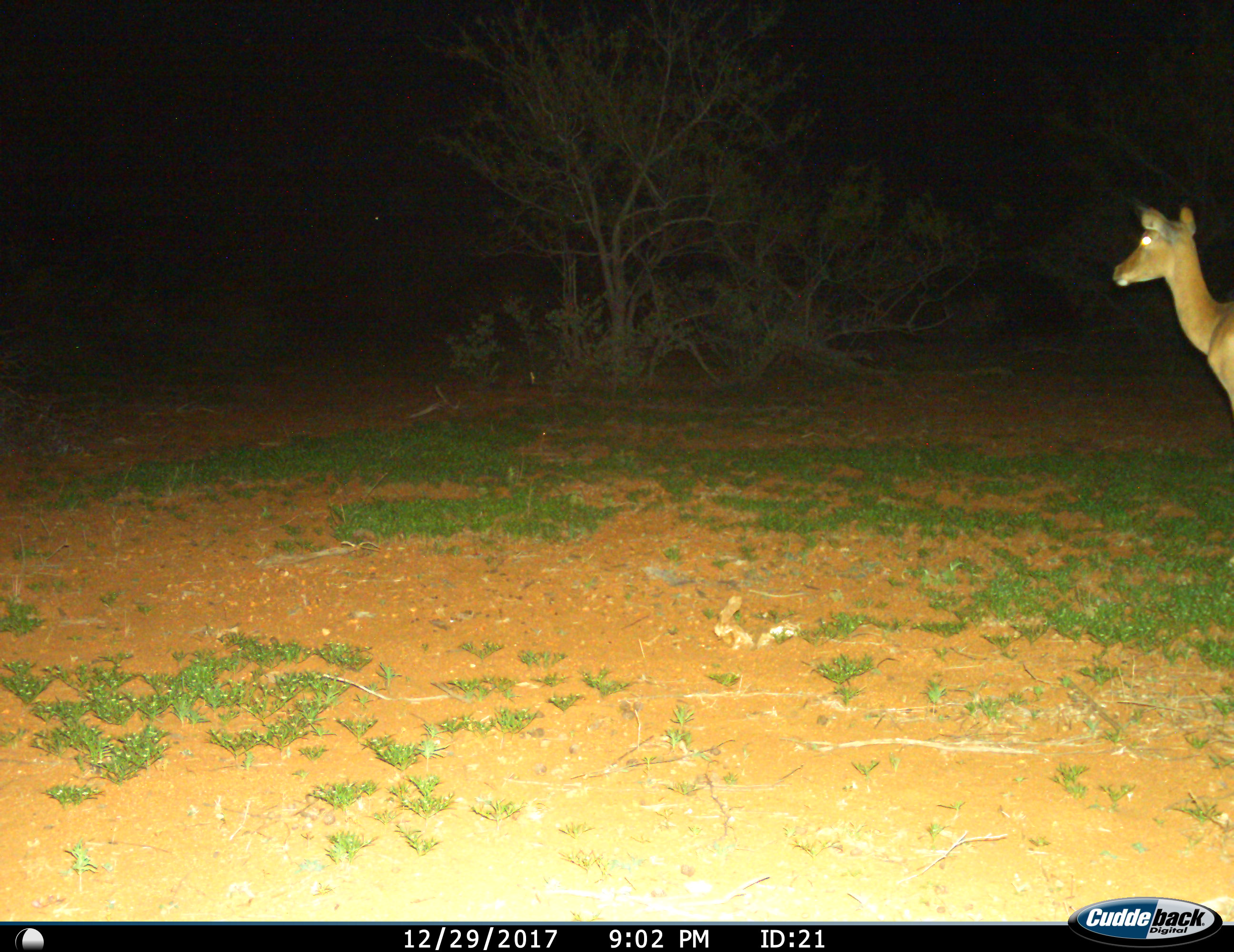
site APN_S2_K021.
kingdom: Animalia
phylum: Chordata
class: Mammalia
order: Artiodactyla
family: Bovidae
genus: Aepyceros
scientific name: Aepyceros melampus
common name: impala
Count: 1.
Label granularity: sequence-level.